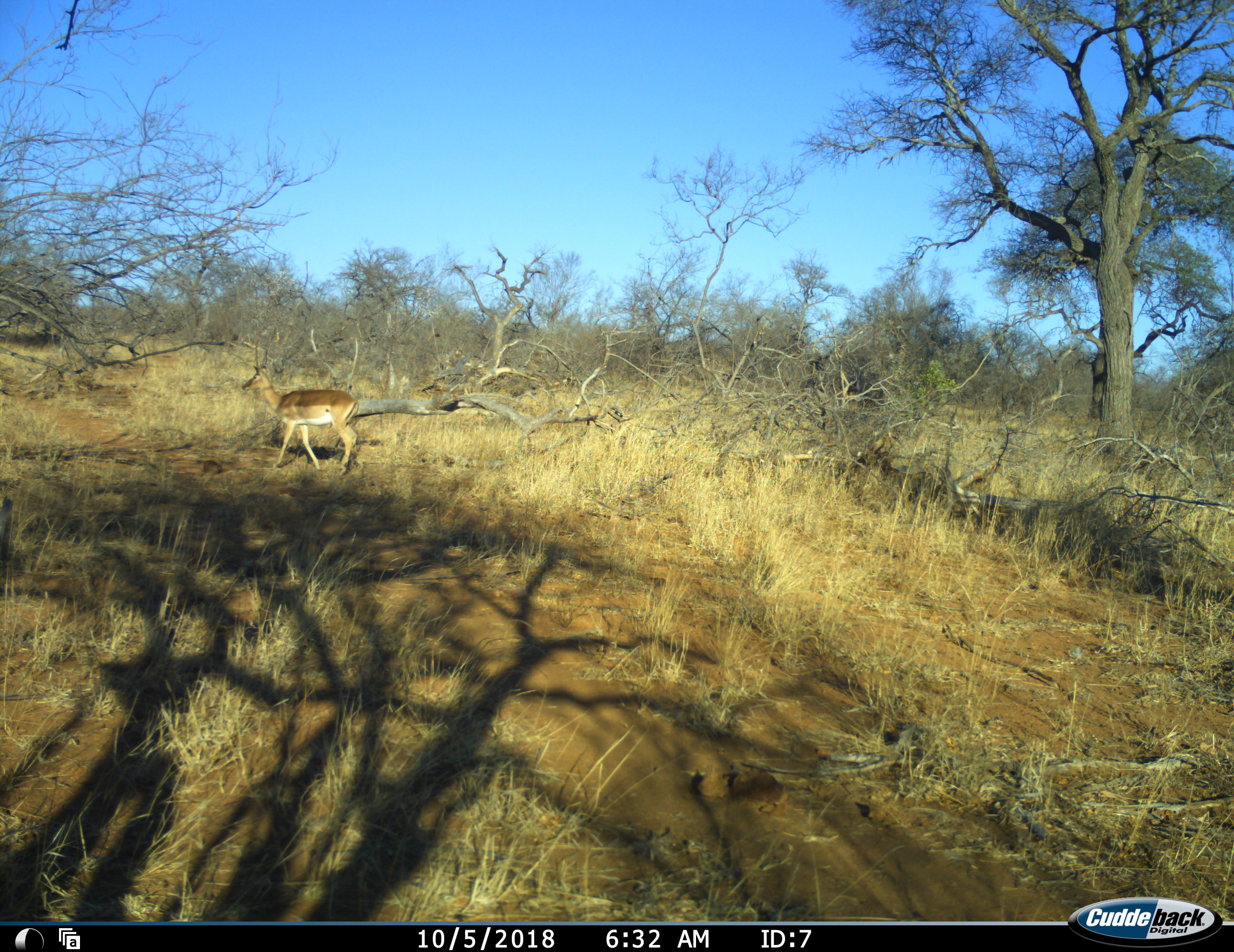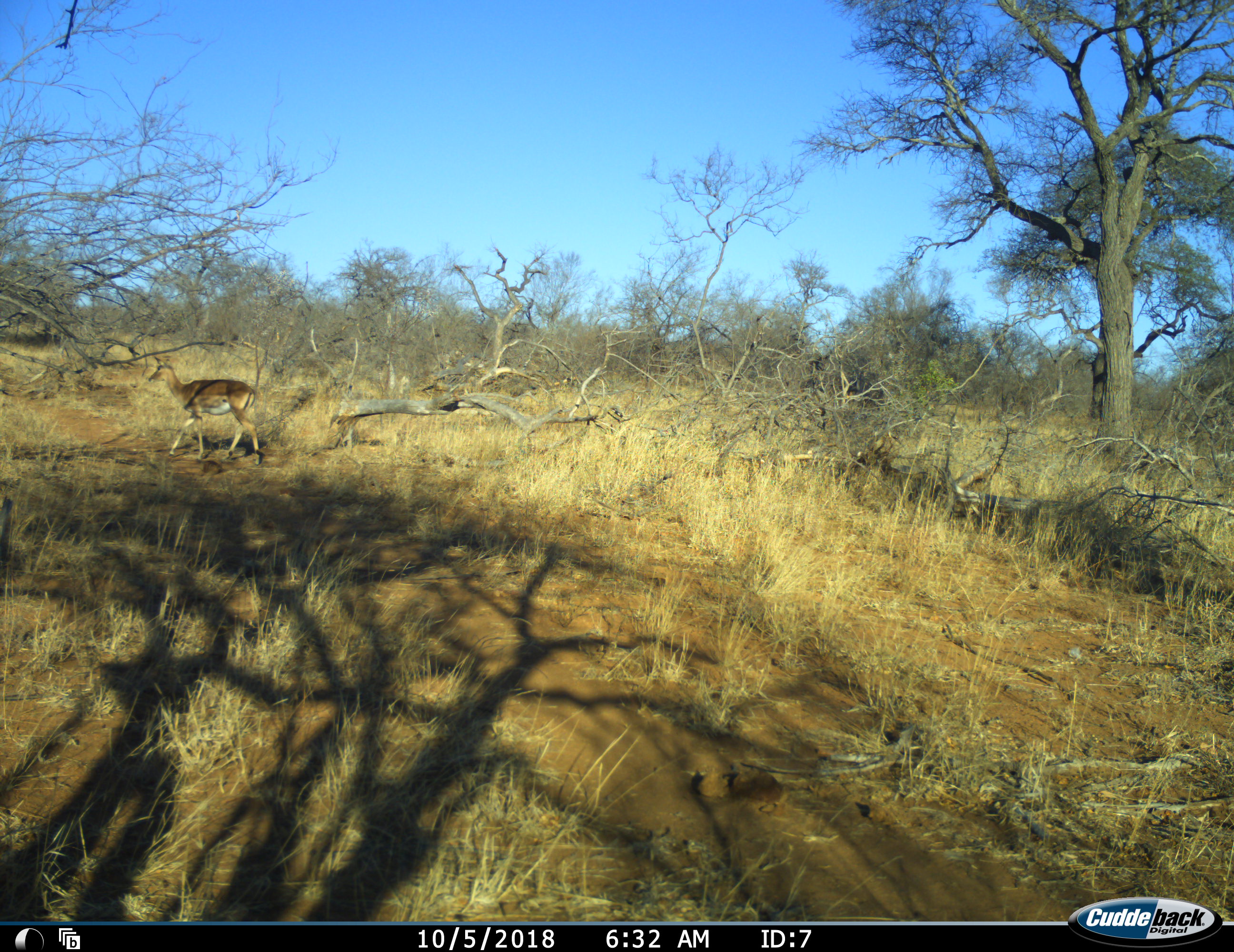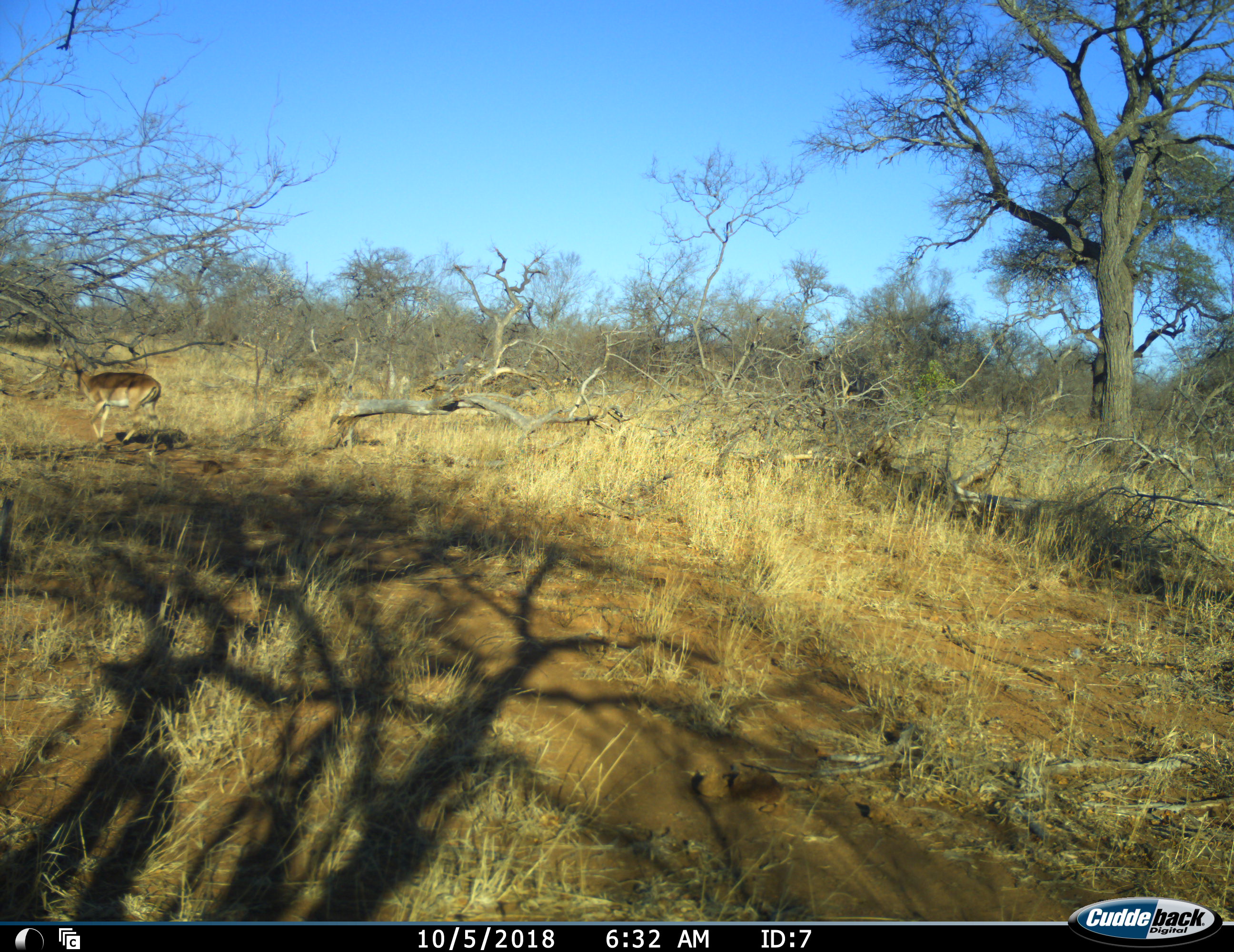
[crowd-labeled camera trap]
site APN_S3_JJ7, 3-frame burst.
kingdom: Animalia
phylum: Chordata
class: Mammalia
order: Artiodactyla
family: Bovidae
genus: Aepyceros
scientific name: Aepyceros melampus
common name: impala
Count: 1.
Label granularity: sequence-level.